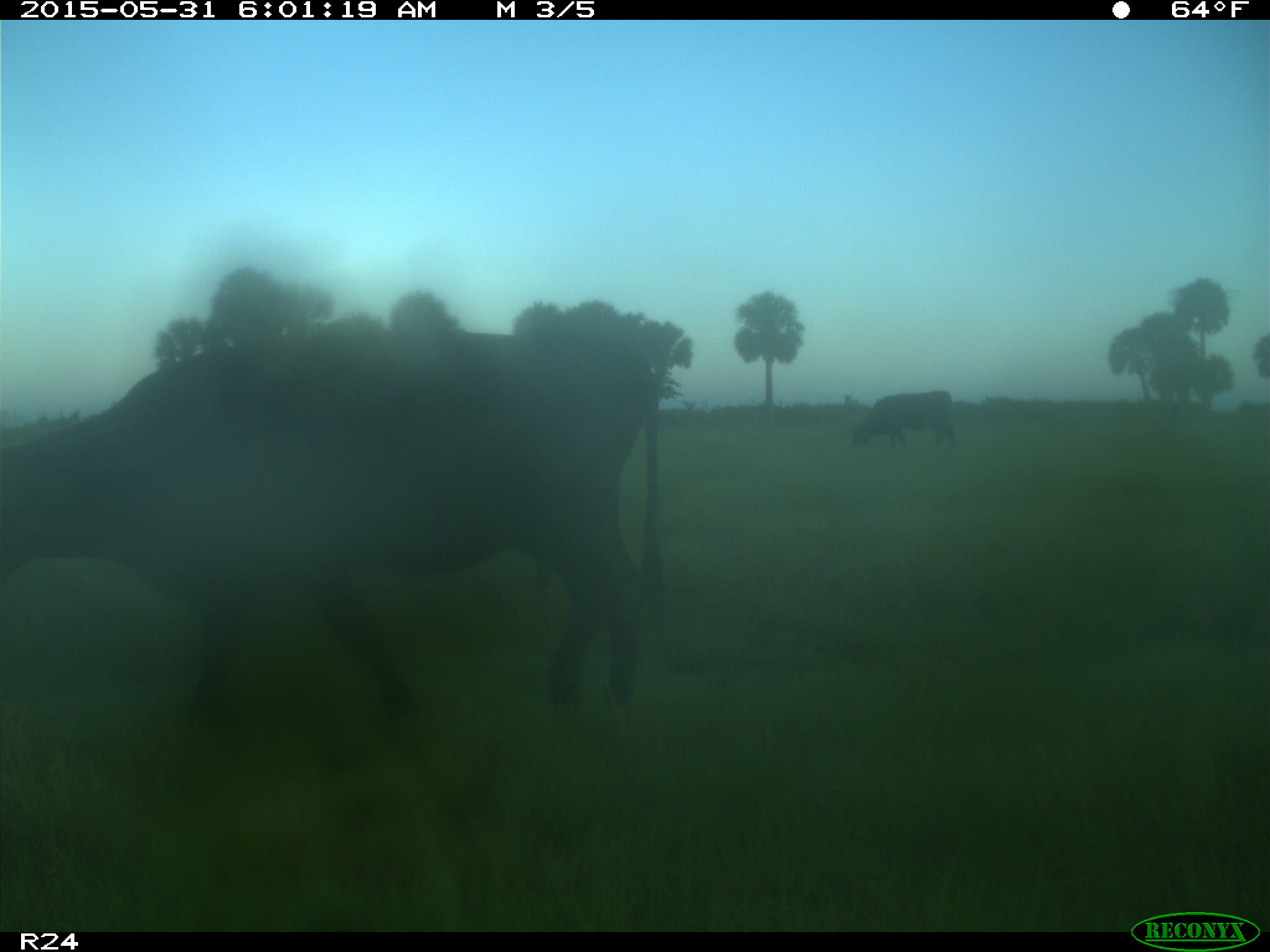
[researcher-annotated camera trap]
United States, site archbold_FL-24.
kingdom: Animalia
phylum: Chordata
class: Mammalia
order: Artiodactyla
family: Bovidae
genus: Bos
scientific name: Bos taurus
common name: domestic cow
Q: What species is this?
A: Bos taurus (domestic cow).